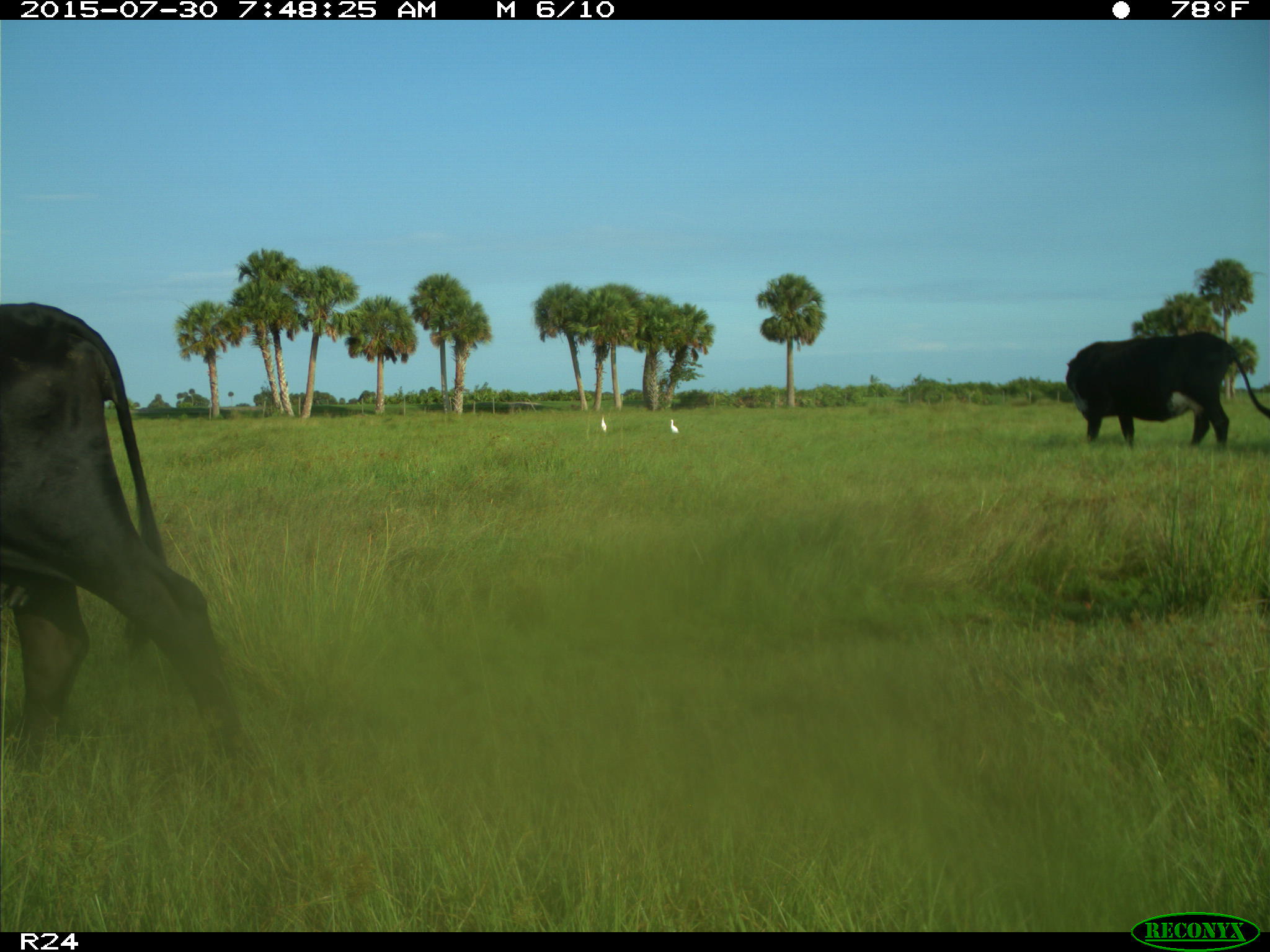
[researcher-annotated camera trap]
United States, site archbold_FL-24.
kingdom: Animalia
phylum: Chordata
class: Mammalia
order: Artiodactyla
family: Bovidae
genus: Bos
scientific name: Bos taurus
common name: domestic cow